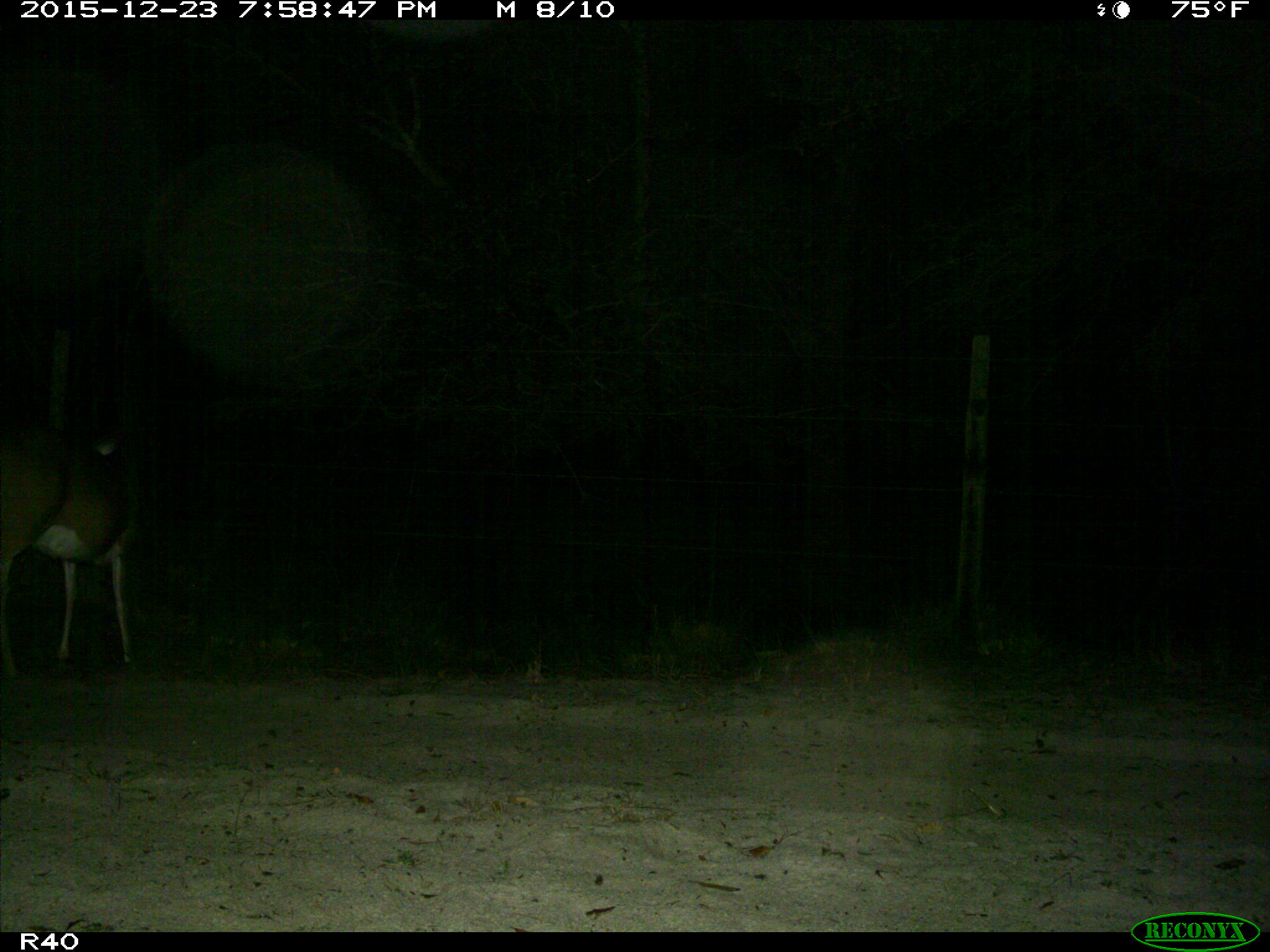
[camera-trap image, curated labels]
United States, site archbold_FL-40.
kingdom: Animalia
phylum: Chordata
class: Mammalia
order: Artiodactyla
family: Cervidae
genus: Odocoileus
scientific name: Odocoileus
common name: deer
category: unidentified deer